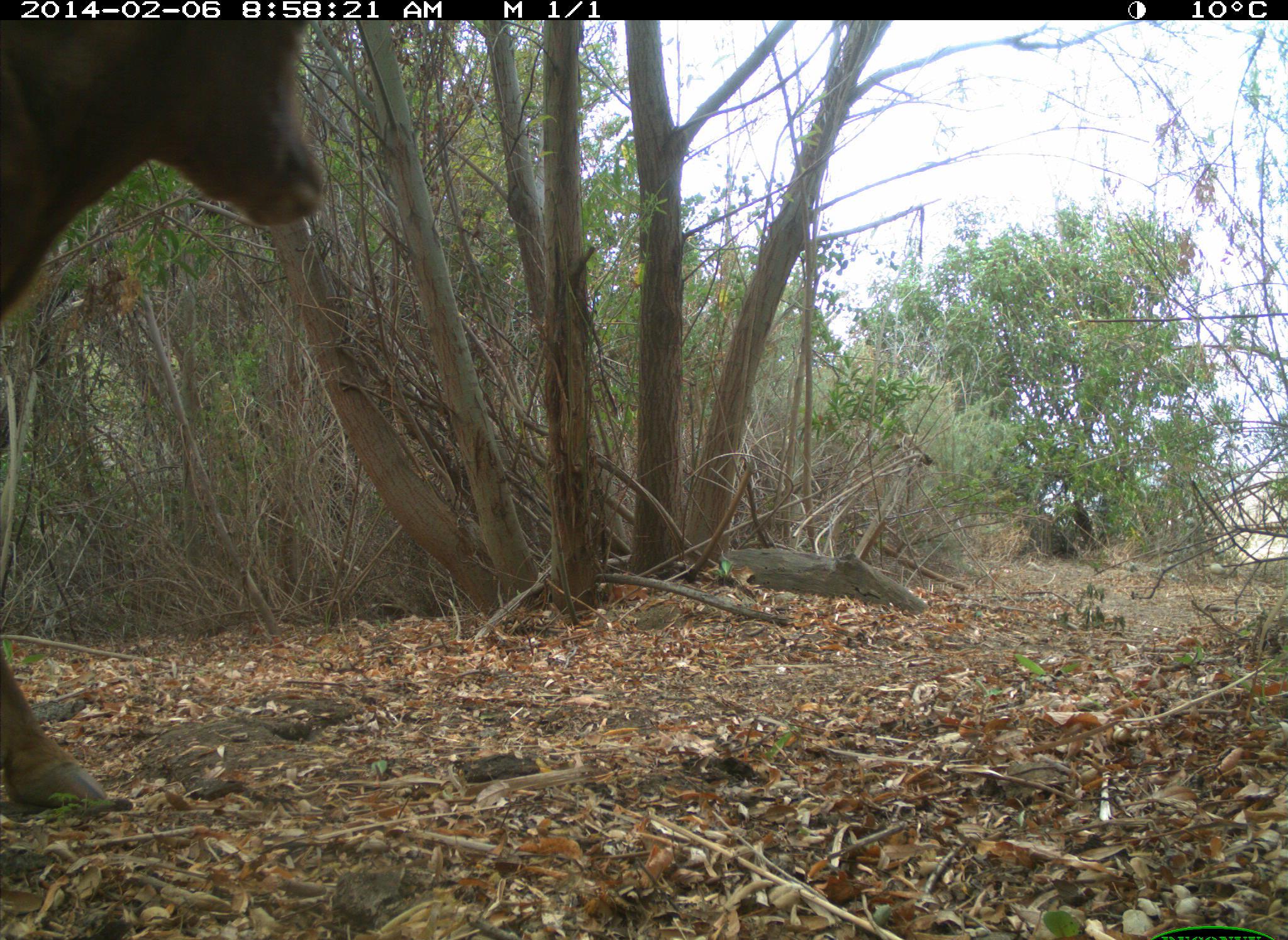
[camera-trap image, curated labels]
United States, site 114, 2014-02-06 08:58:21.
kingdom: Animalia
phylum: Chordata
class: Mammalia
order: Artiodactyla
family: Bovidae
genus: Bos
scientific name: Bos taurus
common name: cow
Cow (Bos taurus).